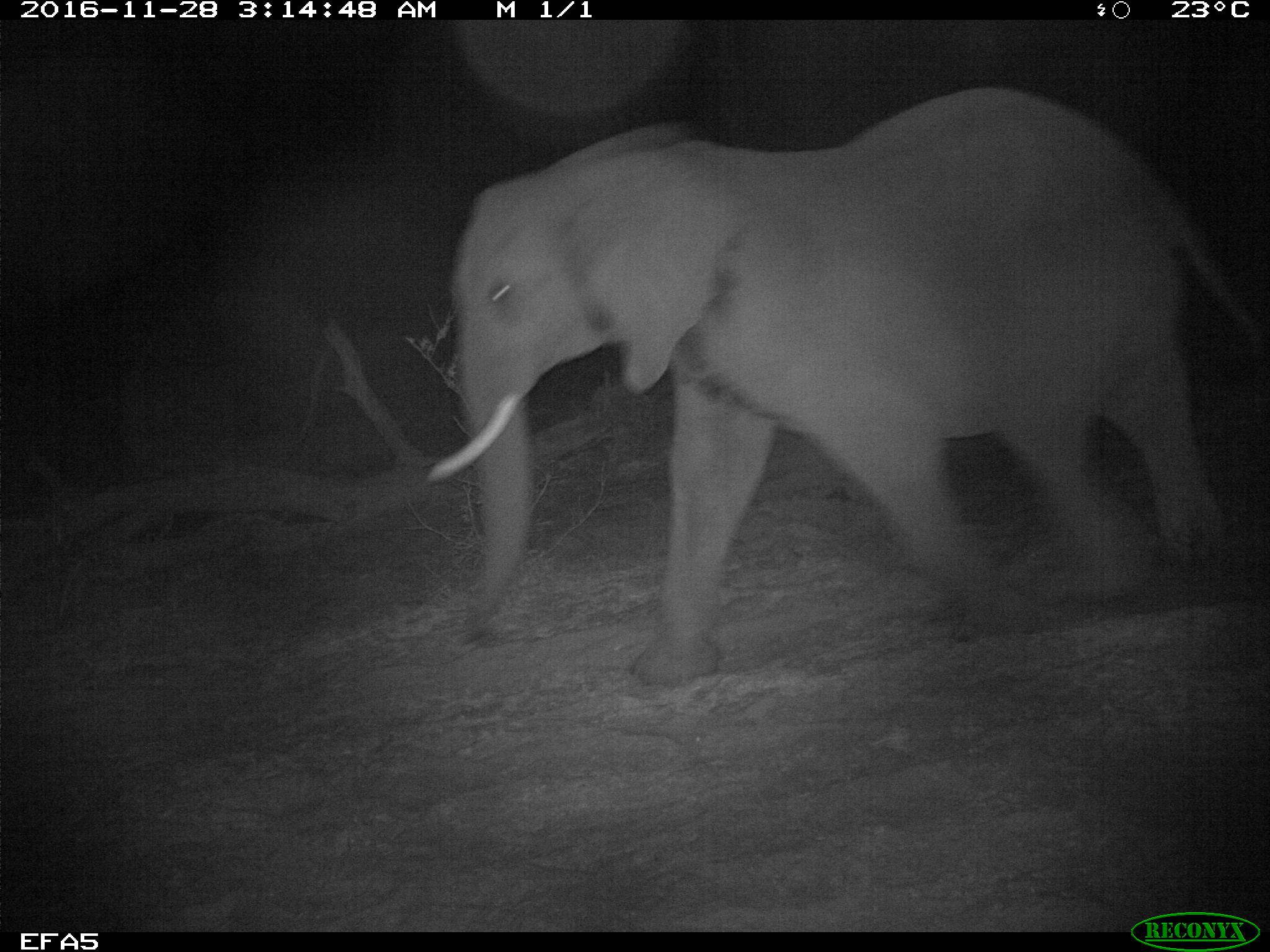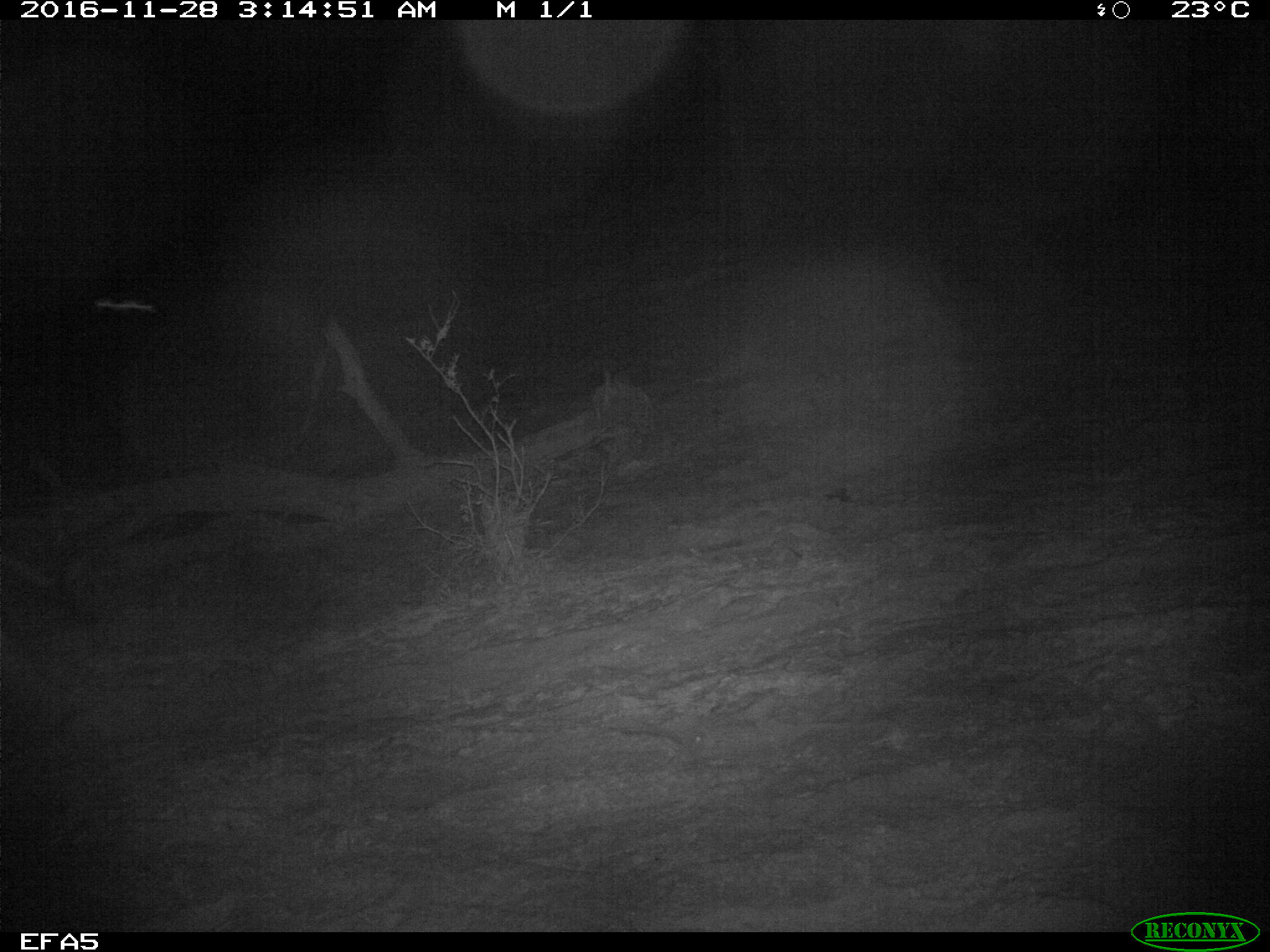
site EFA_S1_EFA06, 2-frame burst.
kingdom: Animalia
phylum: Chordata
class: Mammalia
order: Proboscidea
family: Elephantidae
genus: Loxodonta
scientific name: Loxodonta africana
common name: african bush elephant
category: elephant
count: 1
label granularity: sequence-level